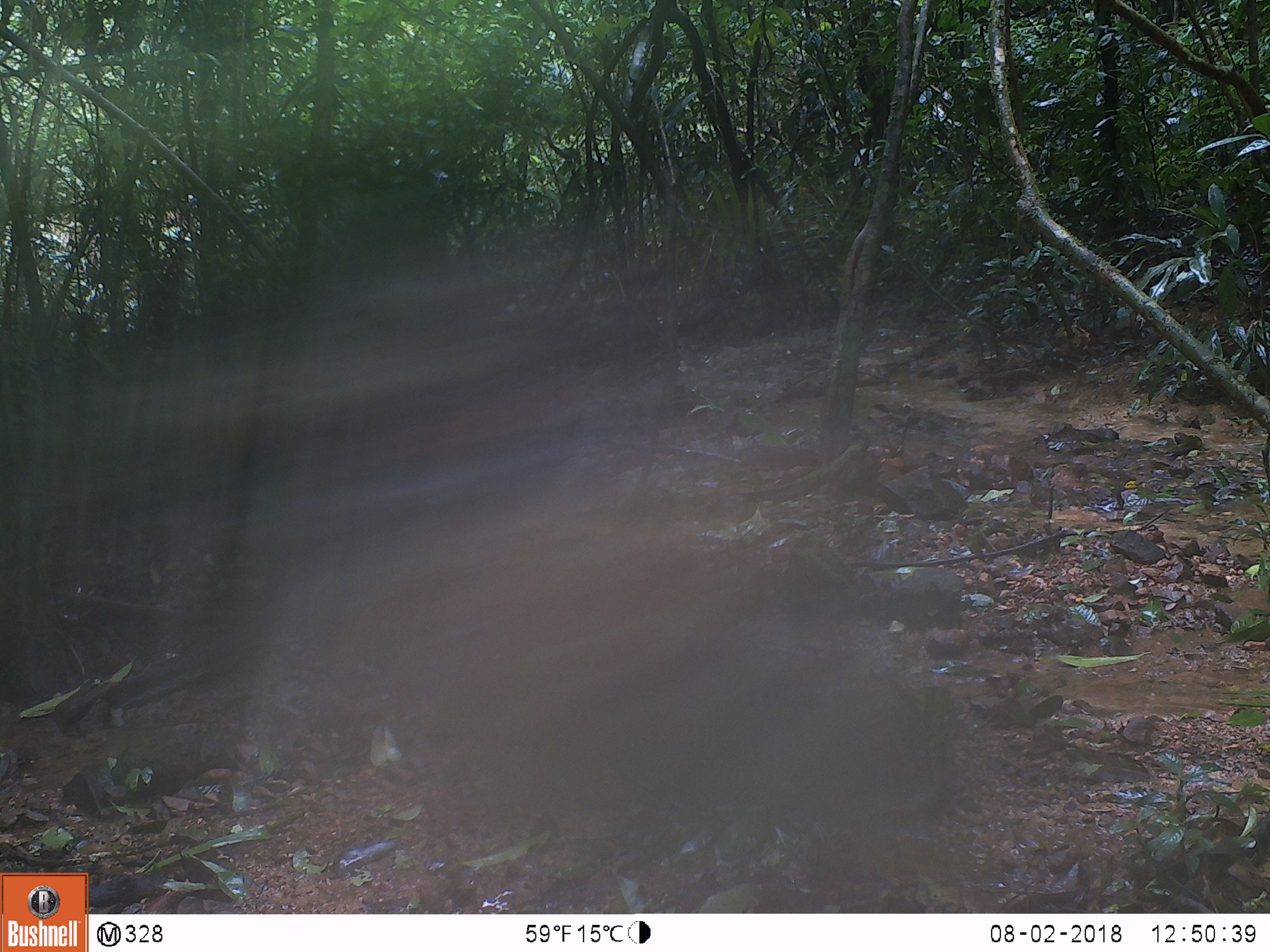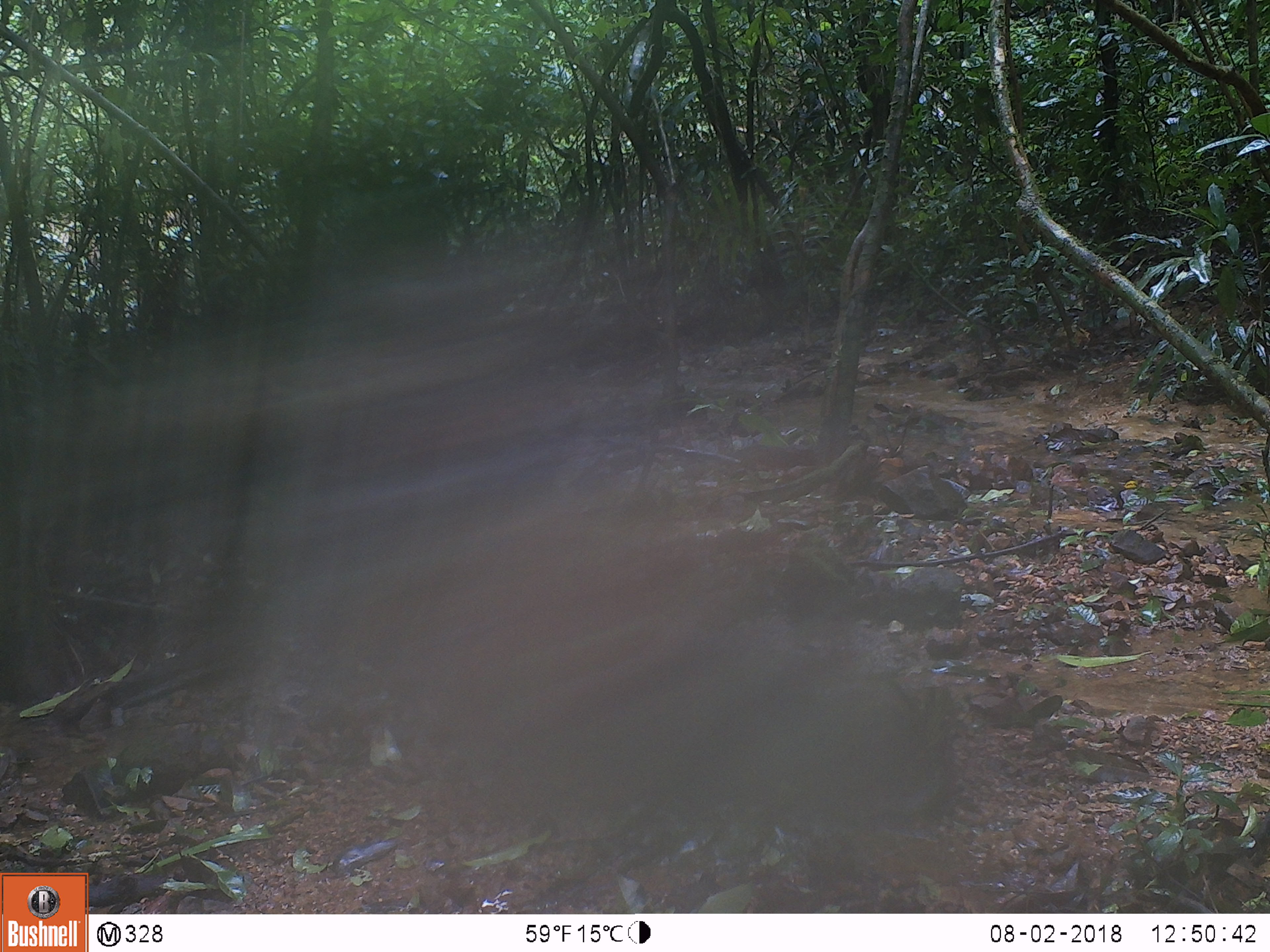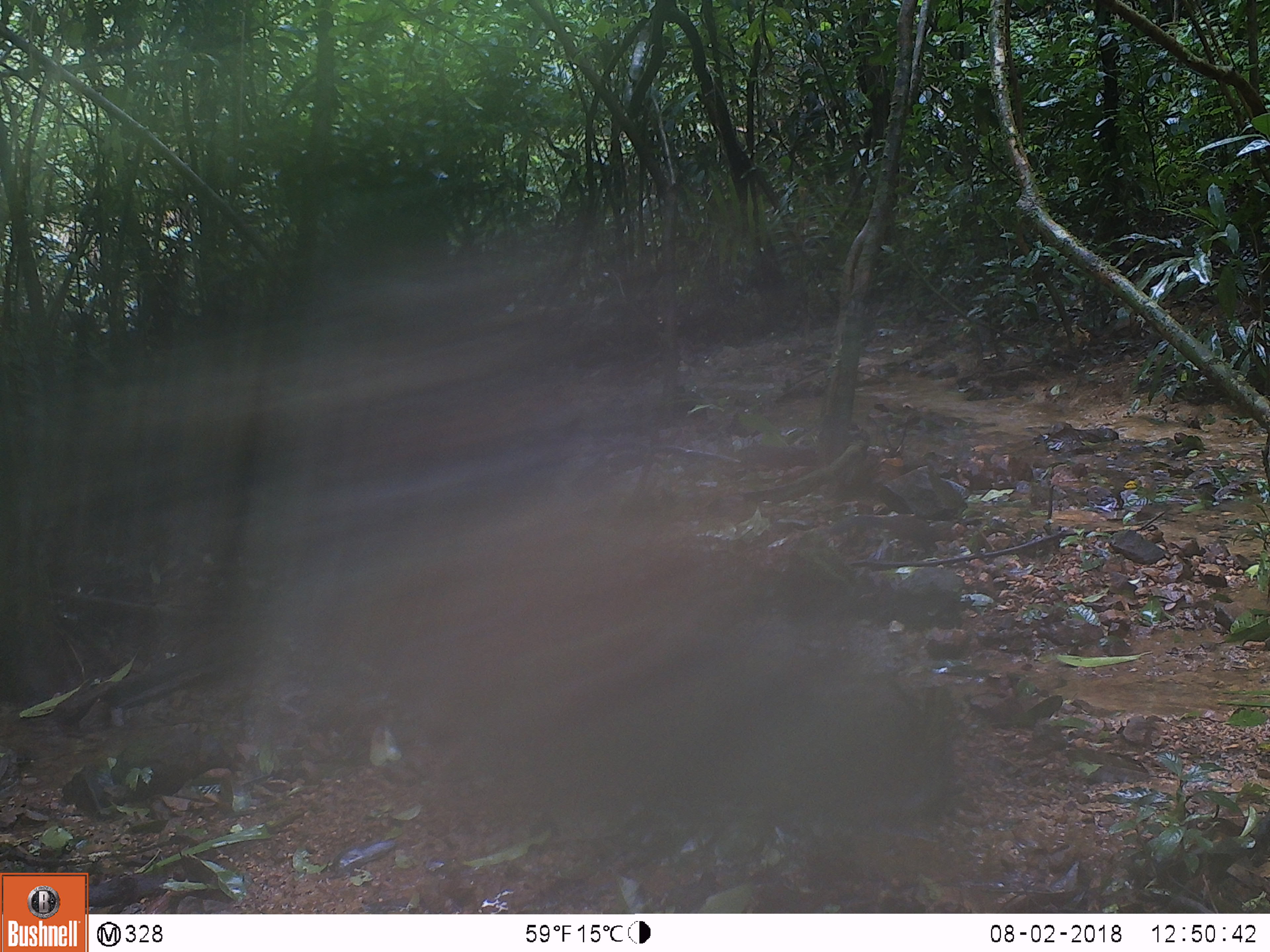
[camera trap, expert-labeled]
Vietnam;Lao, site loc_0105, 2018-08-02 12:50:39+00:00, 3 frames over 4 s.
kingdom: Animalia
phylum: Chordata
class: Mammalia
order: Rodentia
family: Sciuridae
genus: Dremomys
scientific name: Dremomys rufigenis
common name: red-cheeked squirrel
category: red cheeked squirrel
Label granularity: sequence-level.